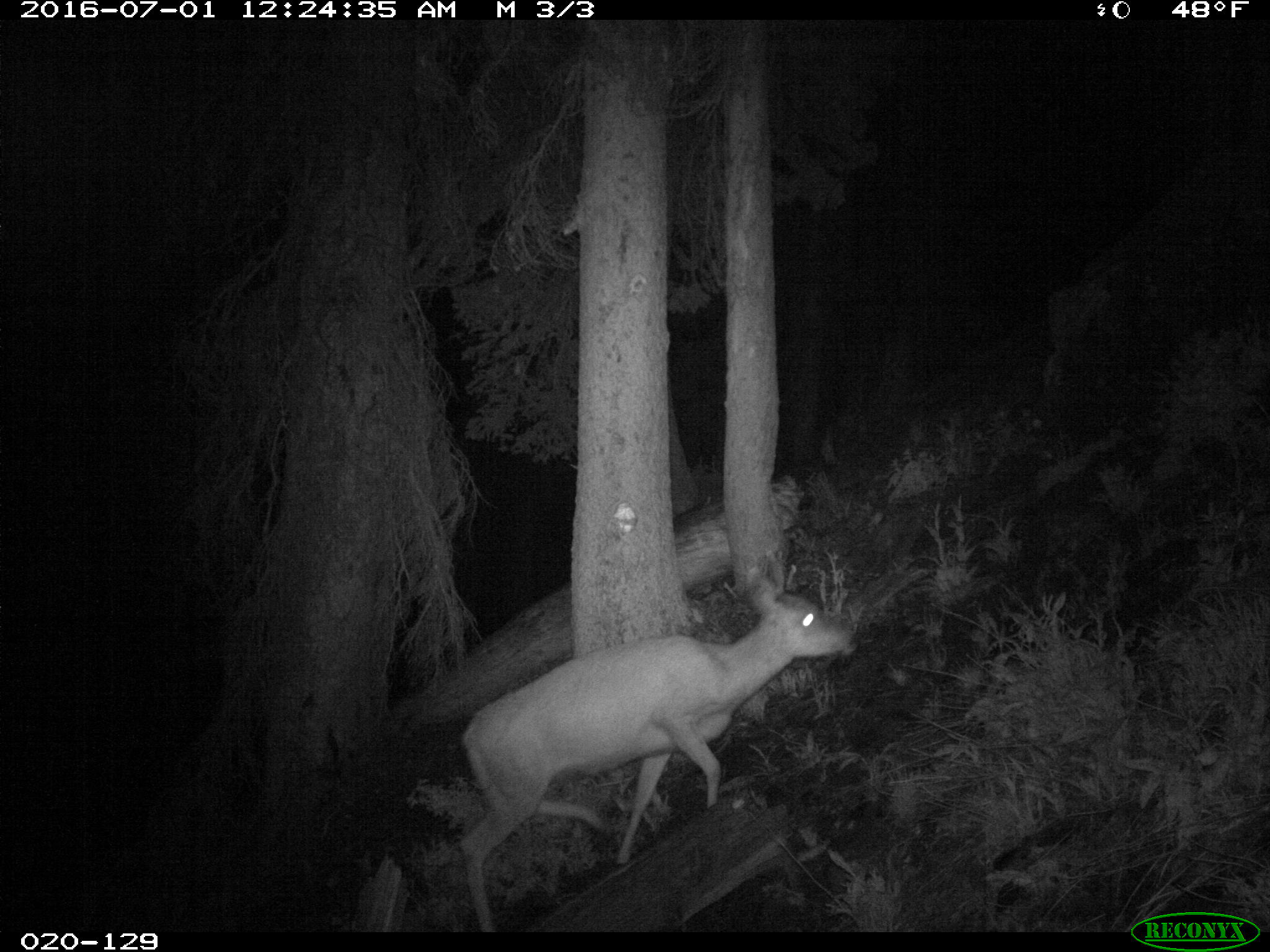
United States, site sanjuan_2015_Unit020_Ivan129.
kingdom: Animalia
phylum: Chordata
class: Mammalia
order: Artiodactyla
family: Cervidae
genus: Odocoileus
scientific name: Odocoileus hemionus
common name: mule deer